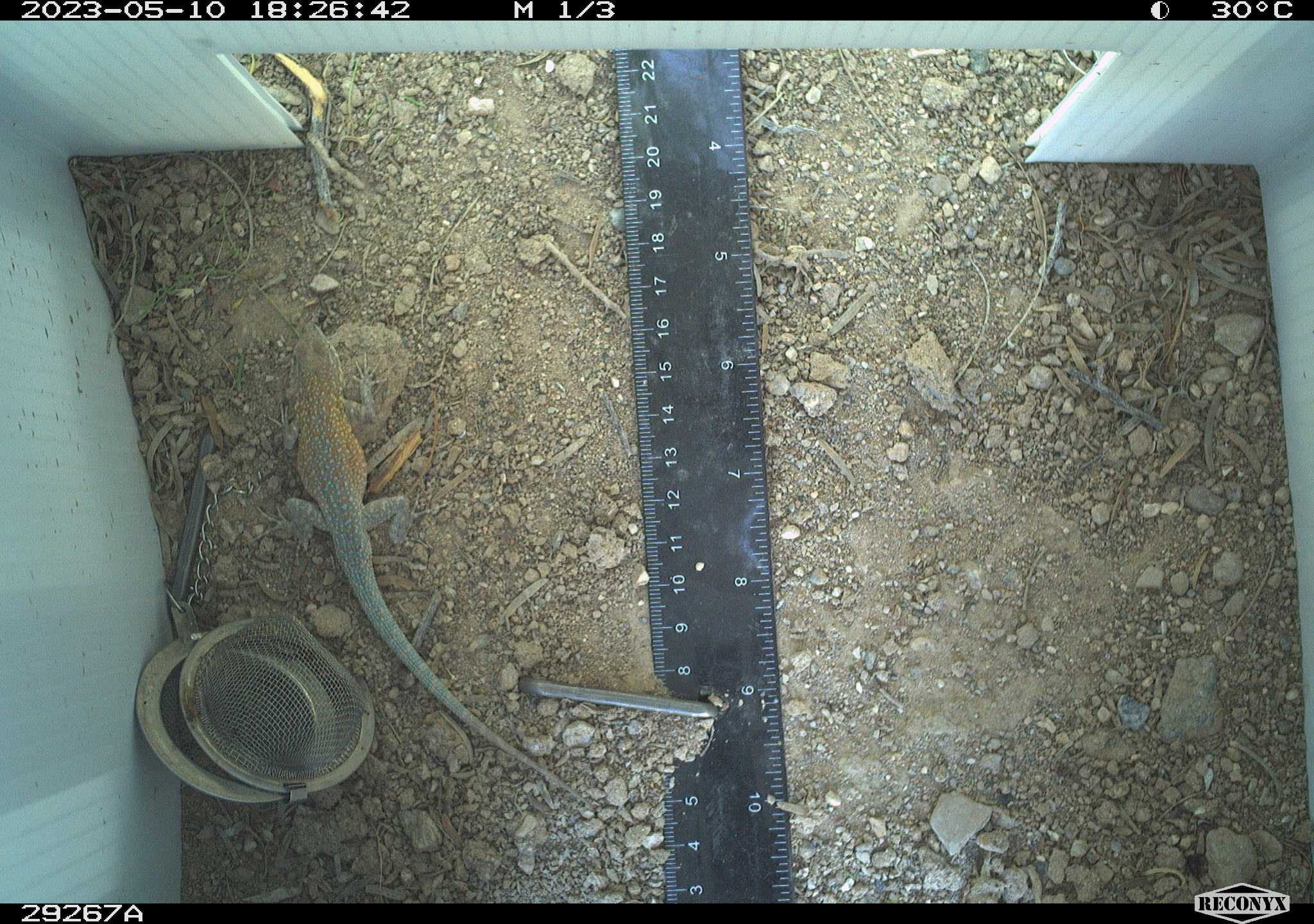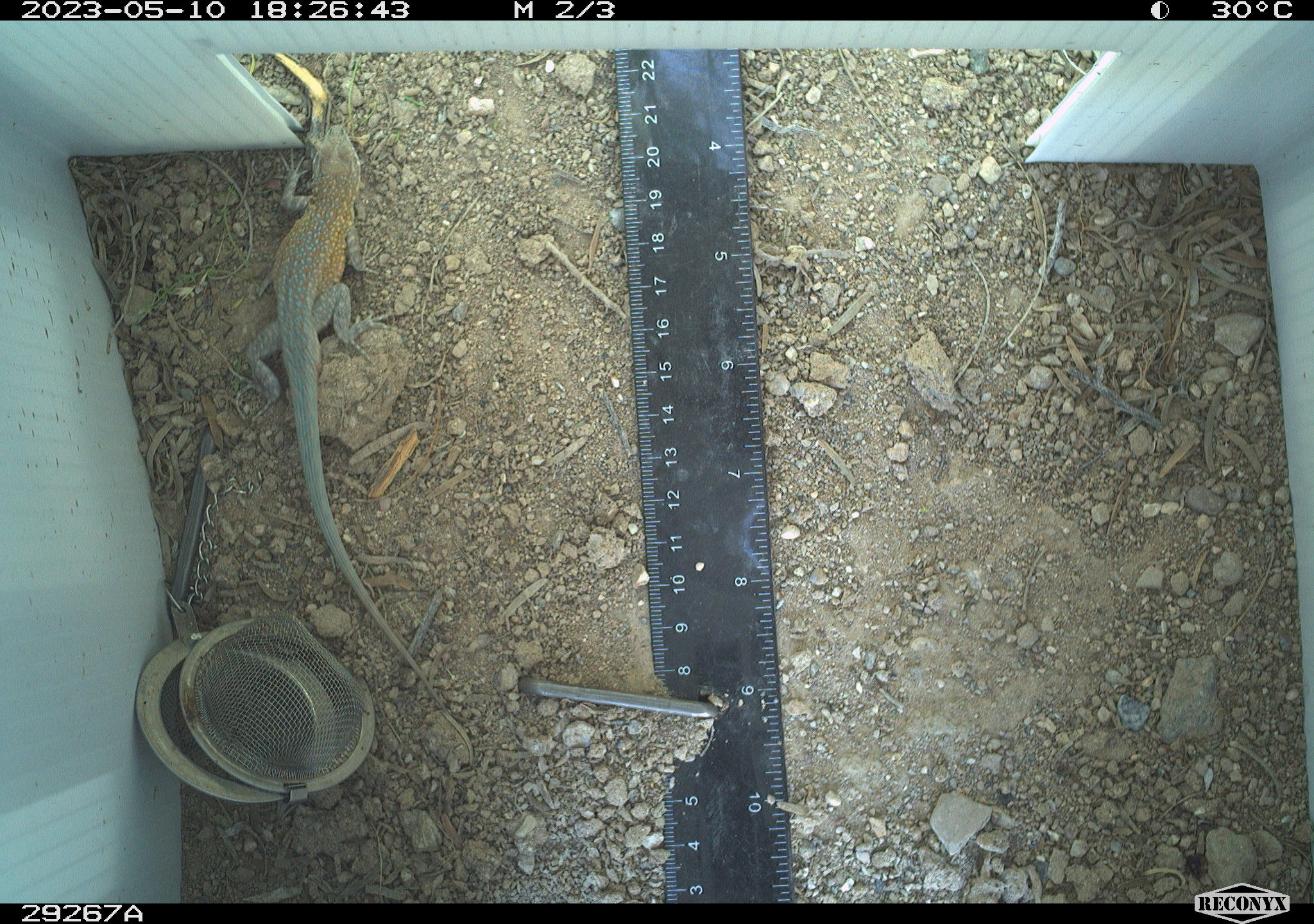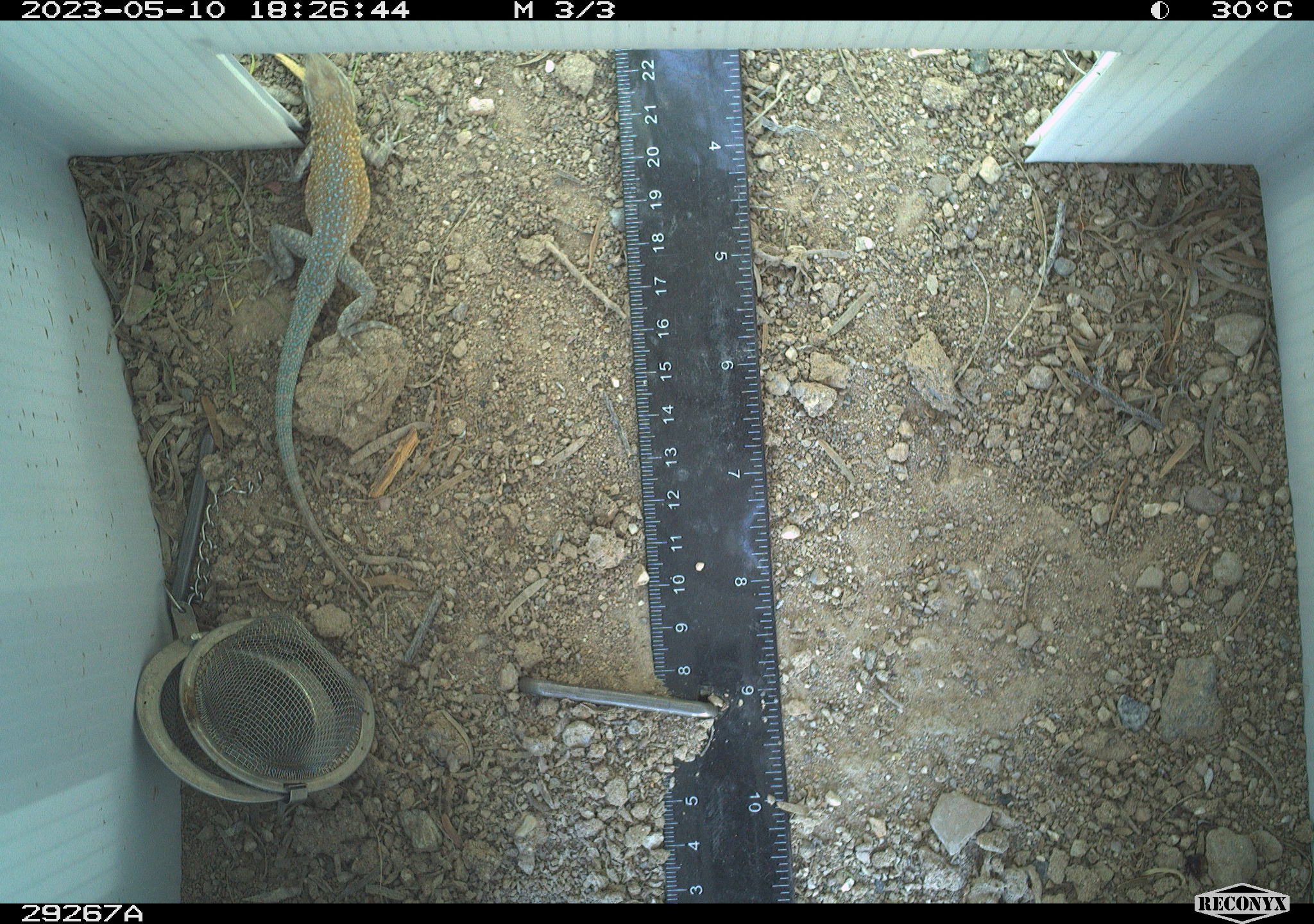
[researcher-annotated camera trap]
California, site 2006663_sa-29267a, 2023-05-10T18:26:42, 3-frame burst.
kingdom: Animalia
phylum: Chordata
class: Reptilia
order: Squamata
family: Phrynosomatidae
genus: Uta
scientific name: Uta stansburiana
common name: common side-blotched lizard